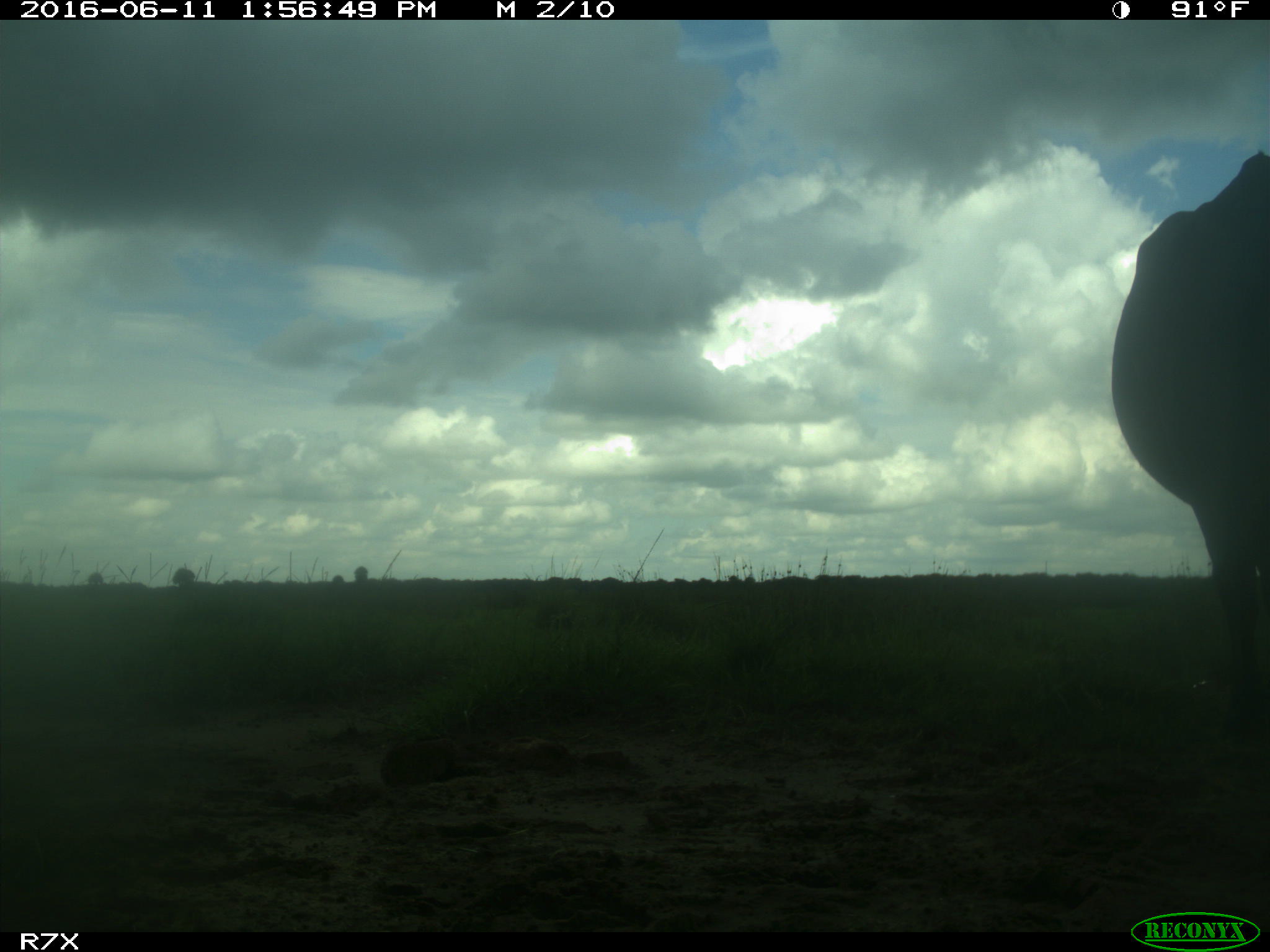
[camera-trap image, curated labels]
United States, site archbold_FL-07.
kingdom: Animalia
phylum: Chordata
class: Mammalia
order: Artiodactyla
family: Bovidae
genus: Bos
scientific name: Bos taurus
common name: domestic cow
Bos taurus (domestic cow).